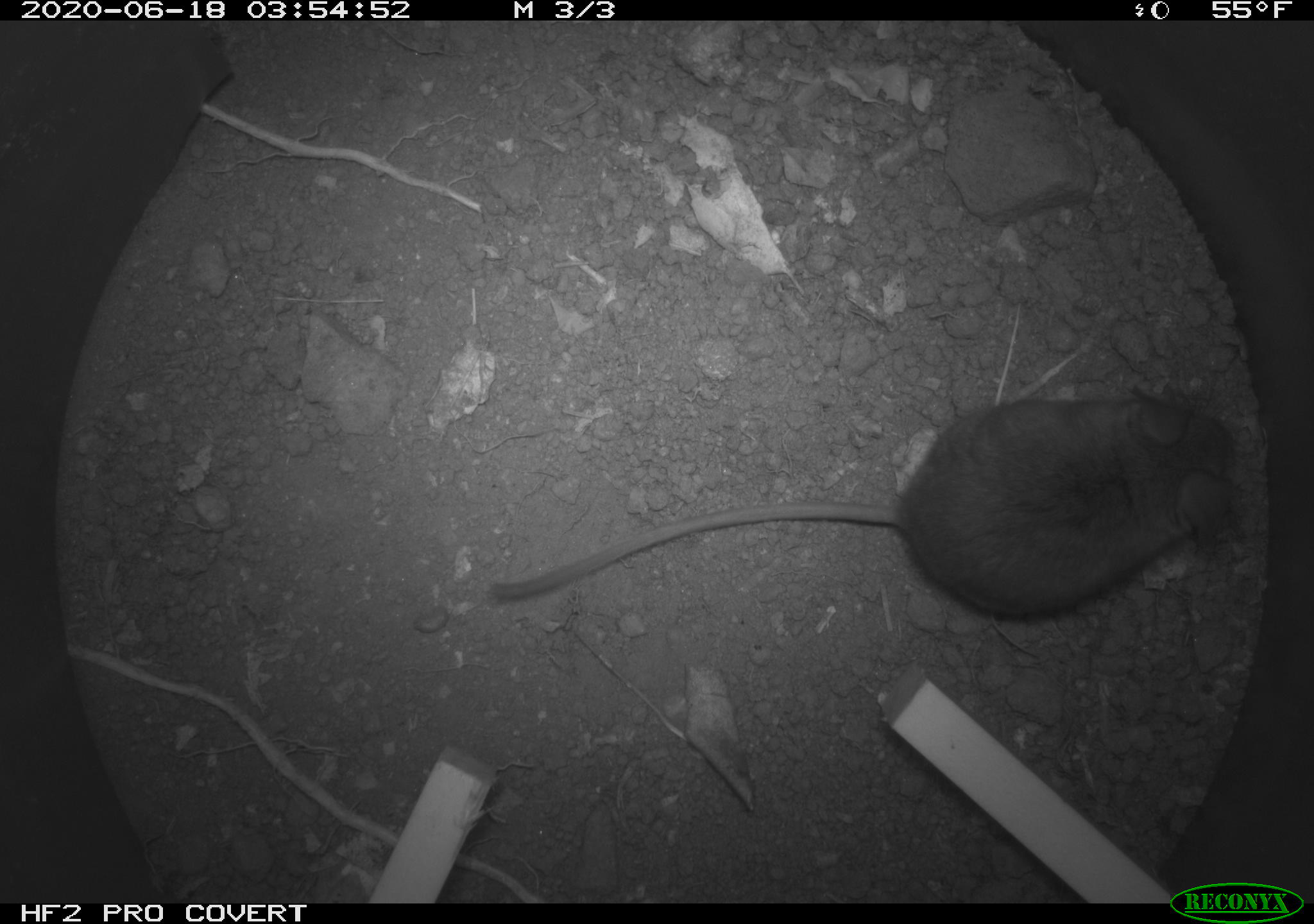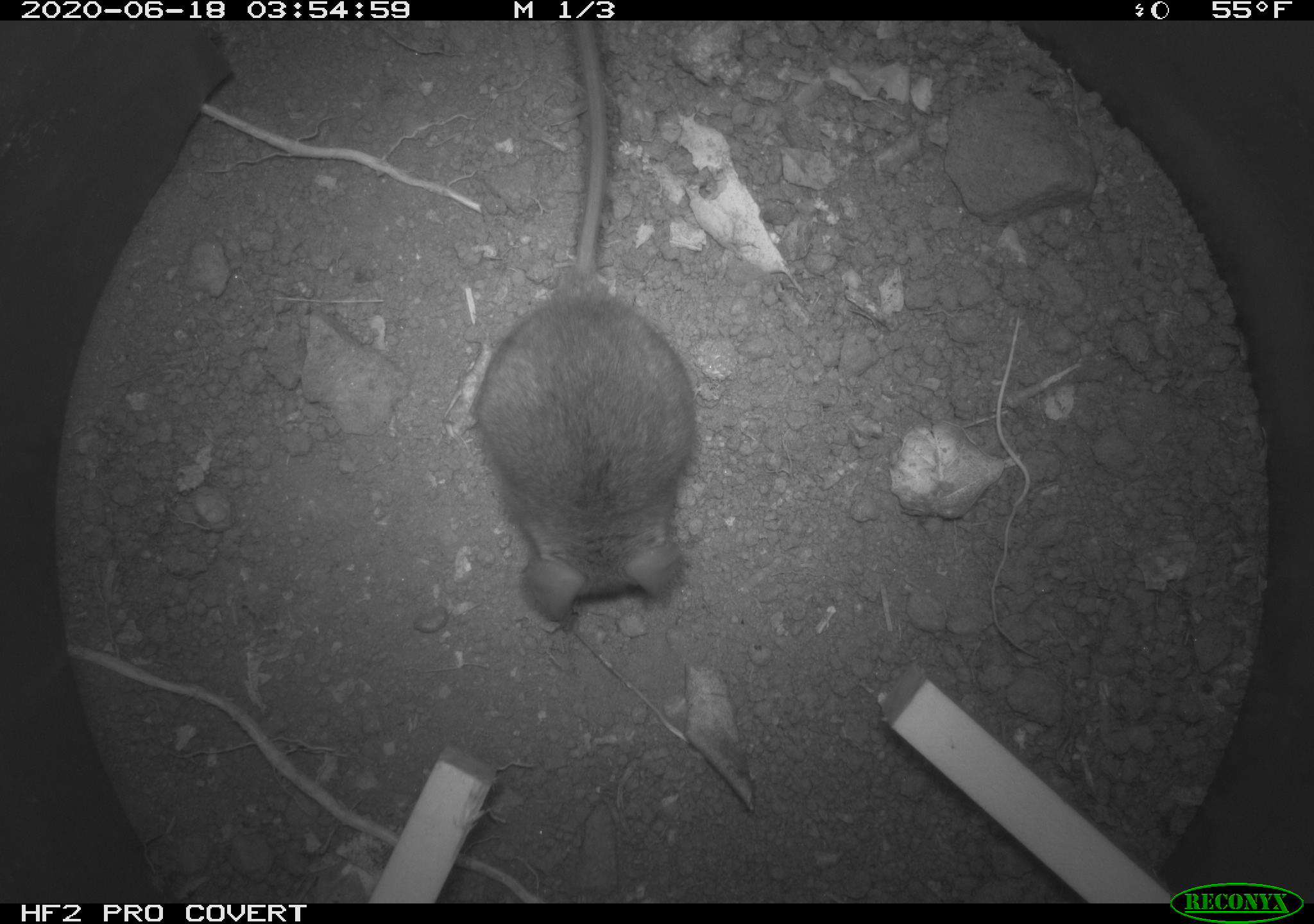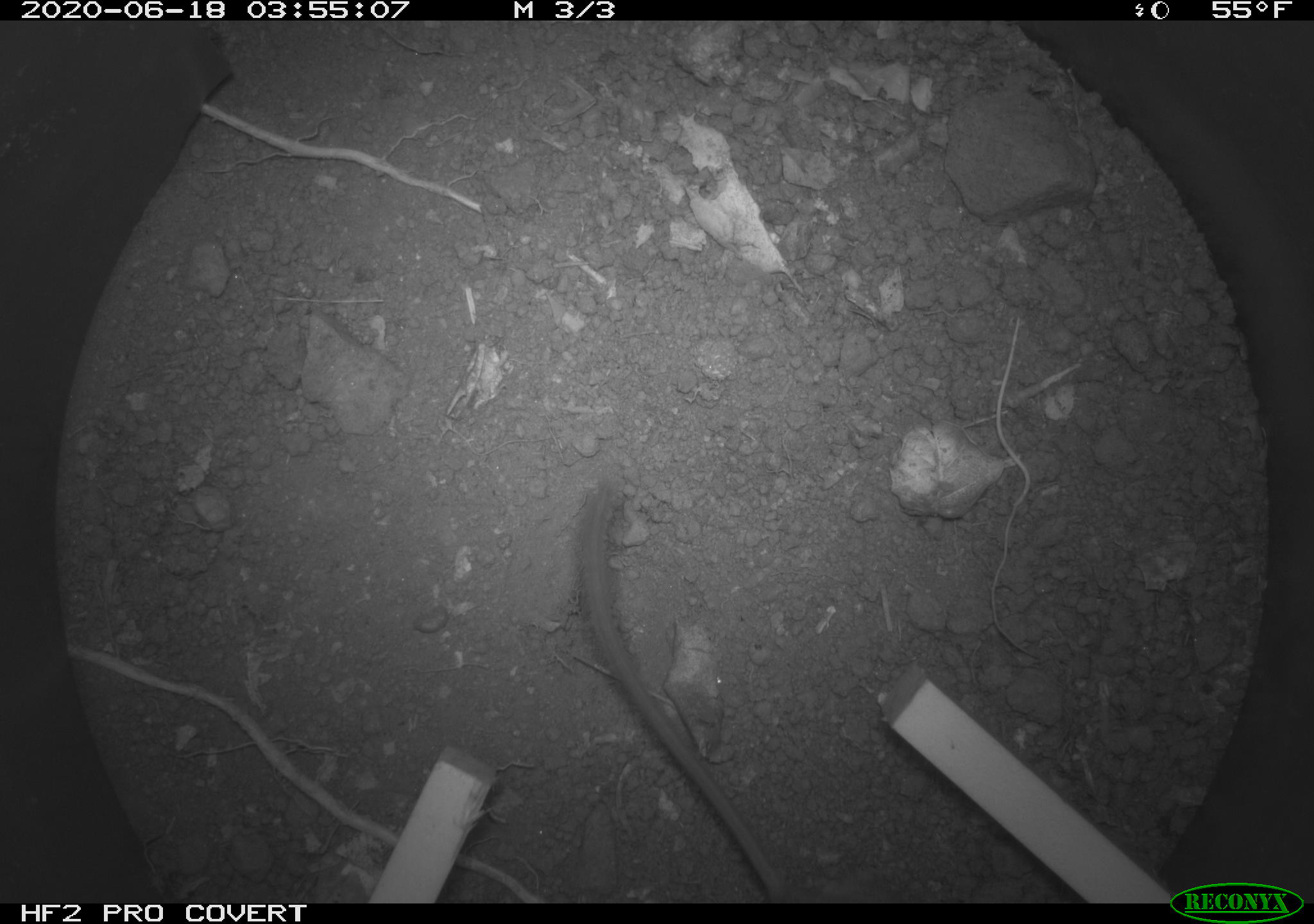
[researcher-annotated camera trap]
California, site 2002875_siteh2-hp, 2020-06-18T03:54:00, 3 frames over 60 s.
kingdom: Animalia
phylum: Chordata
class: Mammalia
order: Rodentia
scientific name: Rodentia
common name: mouse species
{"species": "mouse species (Rodentia)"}